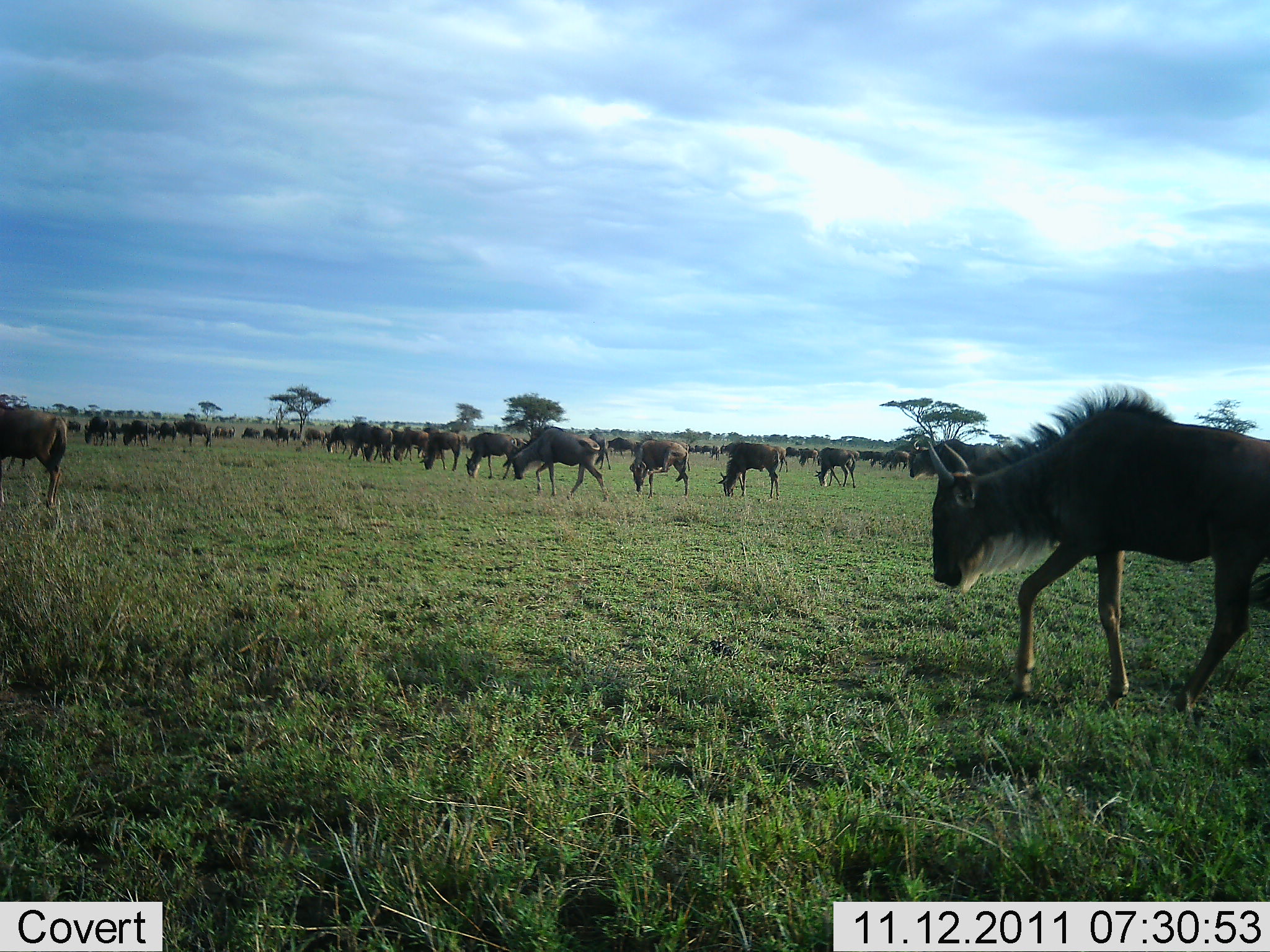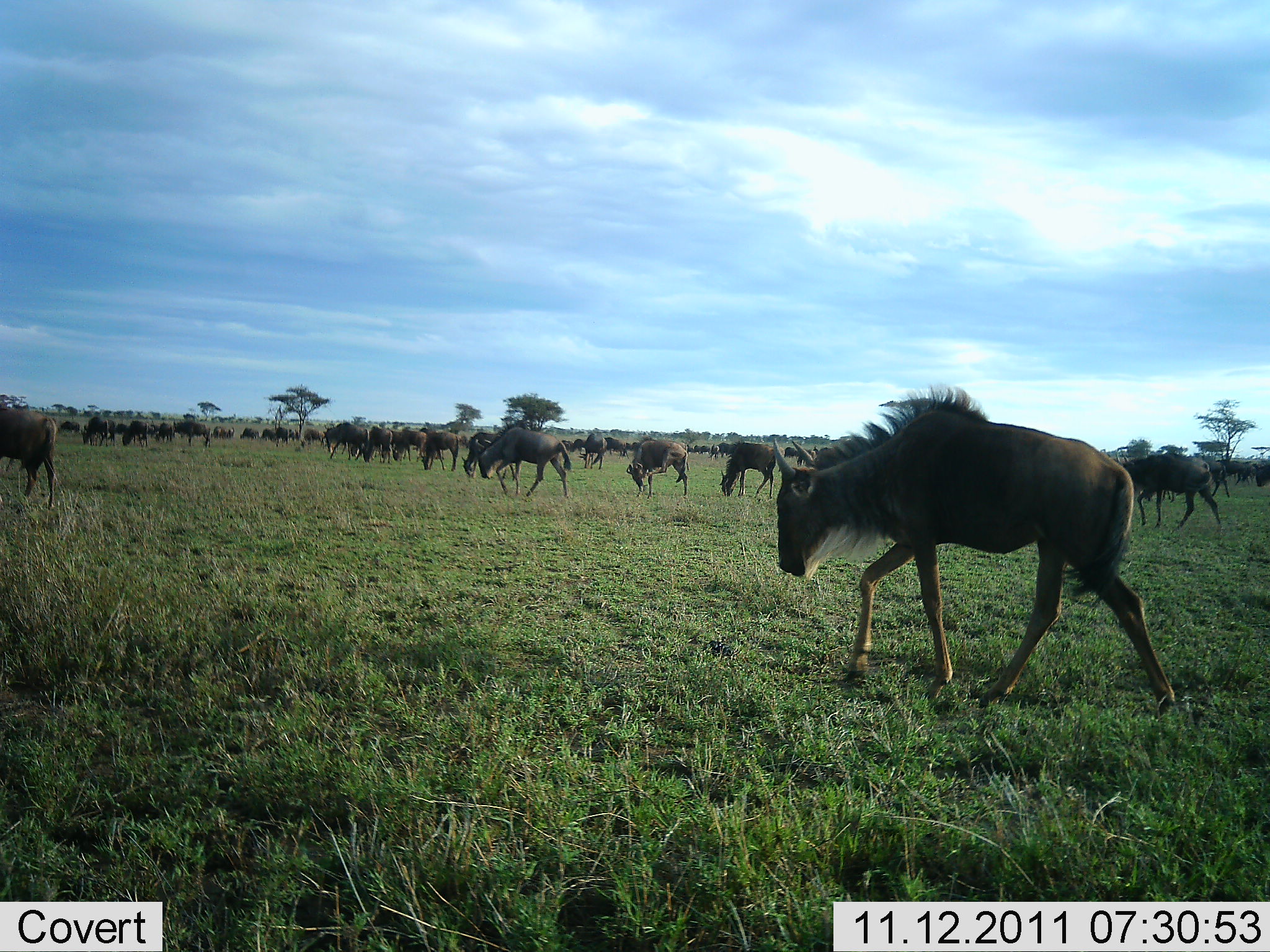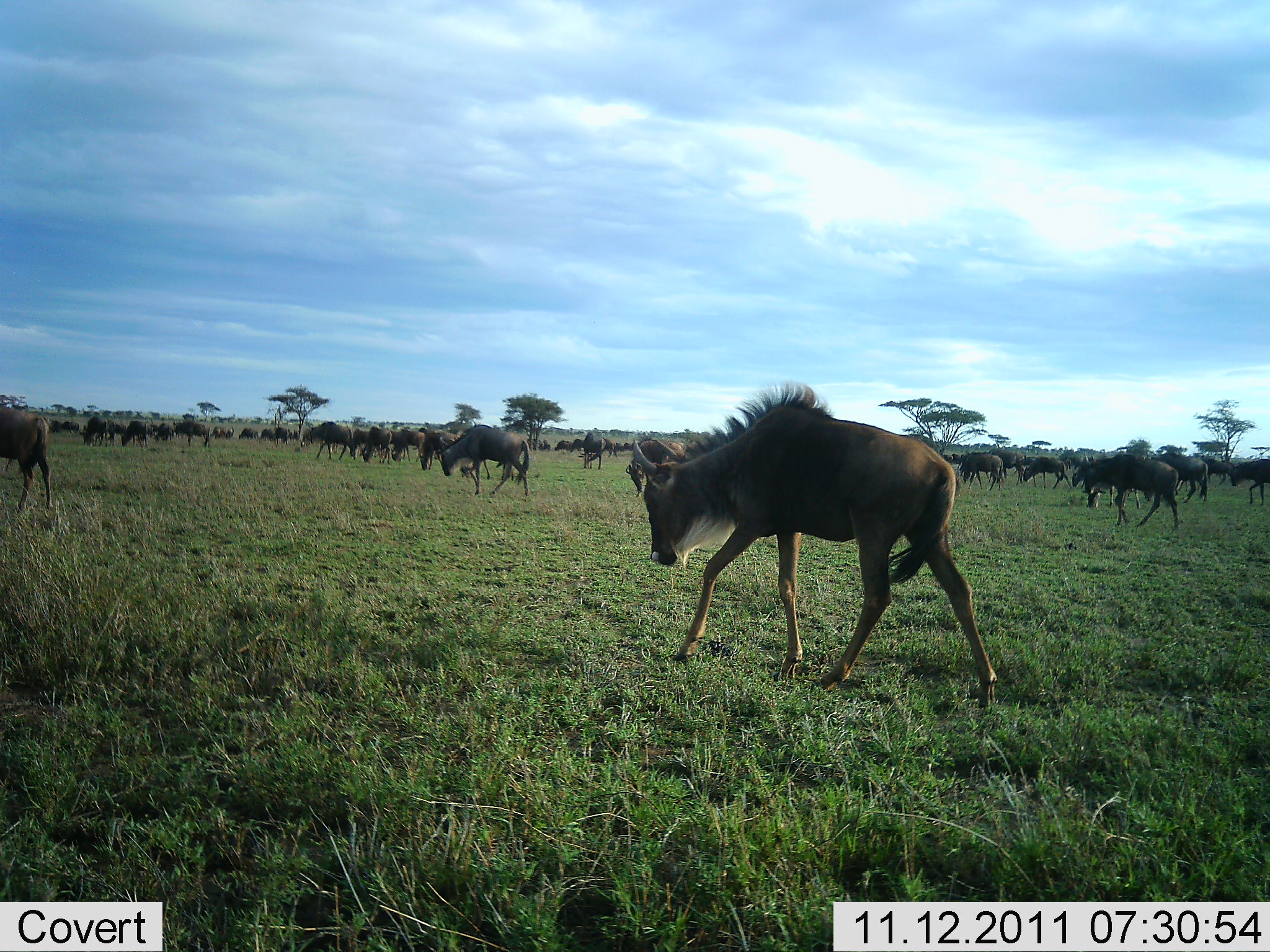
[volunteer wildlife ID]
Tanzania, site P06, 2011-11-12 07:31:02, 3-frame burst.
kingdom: Animalia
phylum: Chordata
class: Mammalia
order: Artiodactyla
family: Bovidae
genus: Connochaetes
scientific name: Connochaetes taurinus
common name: blue wildebeest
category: wildebeest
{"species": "wildebeest (blue wildebeest) (Connochaetes taurinus)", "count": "51+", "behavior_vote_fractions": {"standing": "31%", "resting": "6%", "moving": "81%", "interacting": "6%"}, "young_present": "0%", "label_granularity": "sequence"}